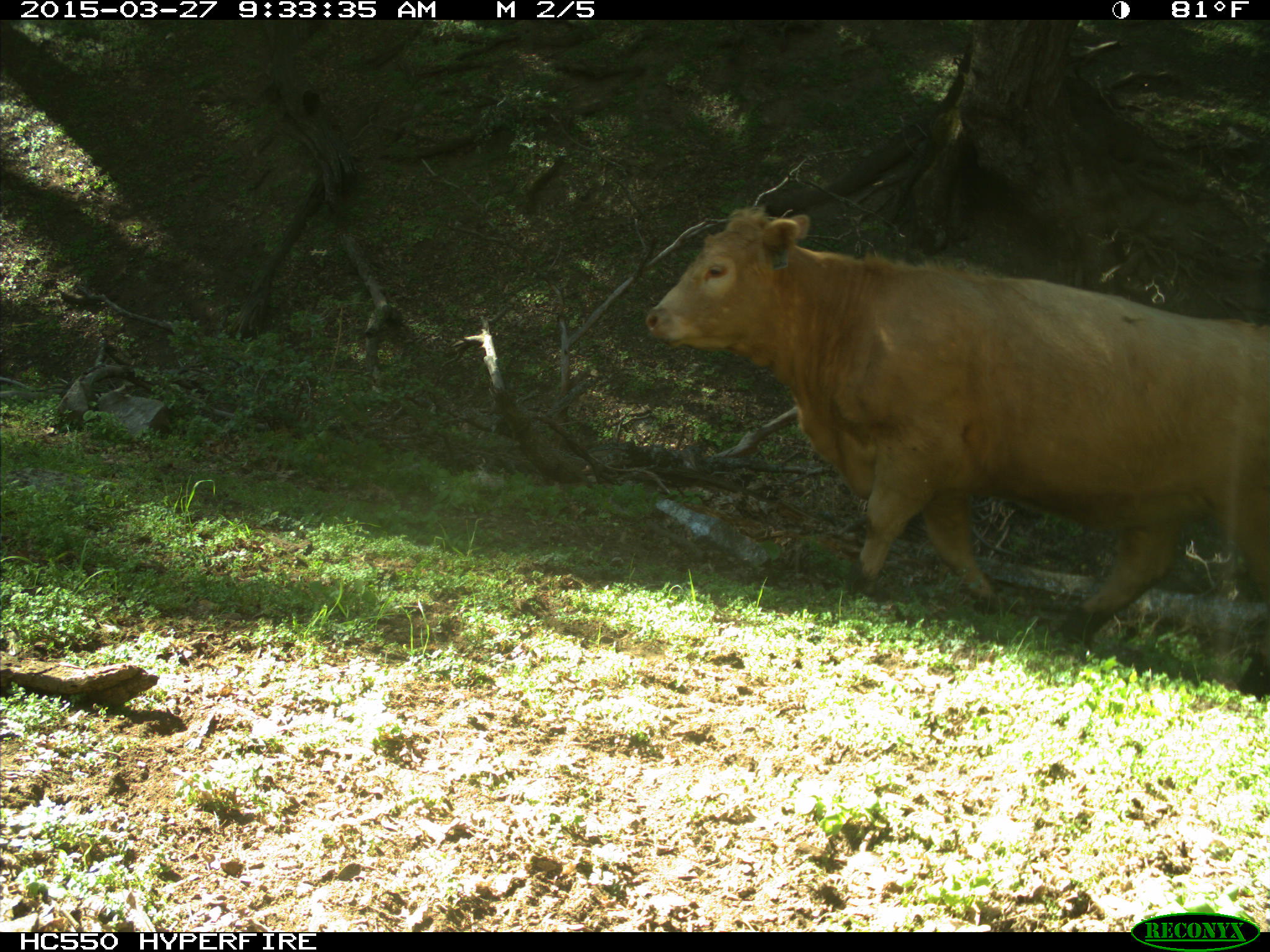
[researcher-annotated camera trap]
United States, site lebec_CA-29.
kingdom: Animalia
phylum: Chordata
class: Mammalia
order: Artiodactyla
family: Bovidae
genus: Bos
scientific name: Bos taurus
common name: domestic cow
Bos taurus (domestic cow).